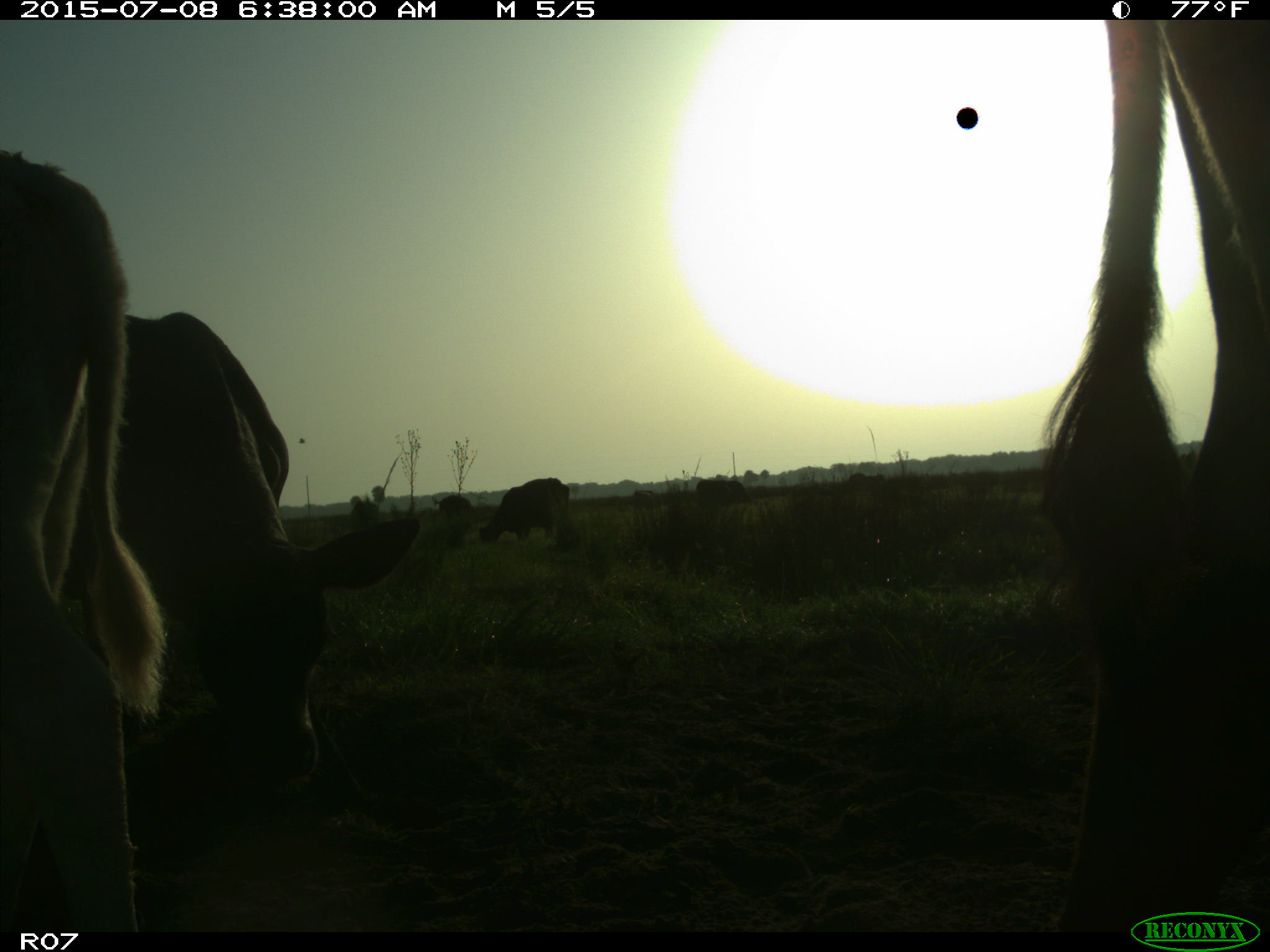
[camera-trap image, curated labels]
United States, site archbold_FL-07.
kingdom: Animalia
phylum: Chordata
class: Mammalia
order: Artiodactyla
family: Bovidae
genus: Bos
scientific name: Bos taurus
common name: domestic cow